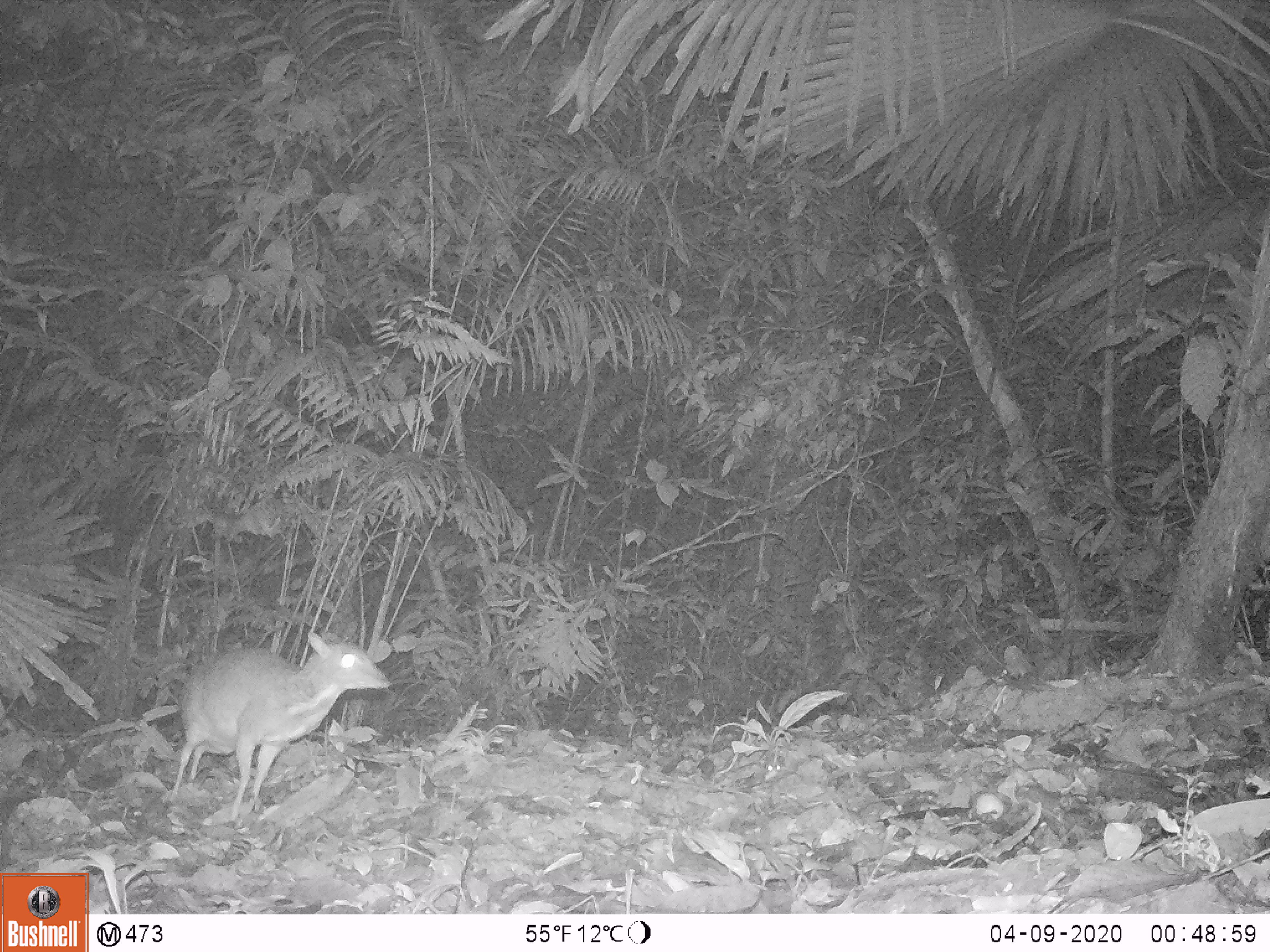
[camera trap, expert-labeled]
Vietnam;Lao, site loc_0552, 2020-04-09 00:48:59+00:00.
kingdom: Animalia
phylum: Chordata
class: Mammalia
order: Artiodactyla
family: Tragulidae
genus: Moschiola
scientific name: Moschiola meminna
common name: chevrotain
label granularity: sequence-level